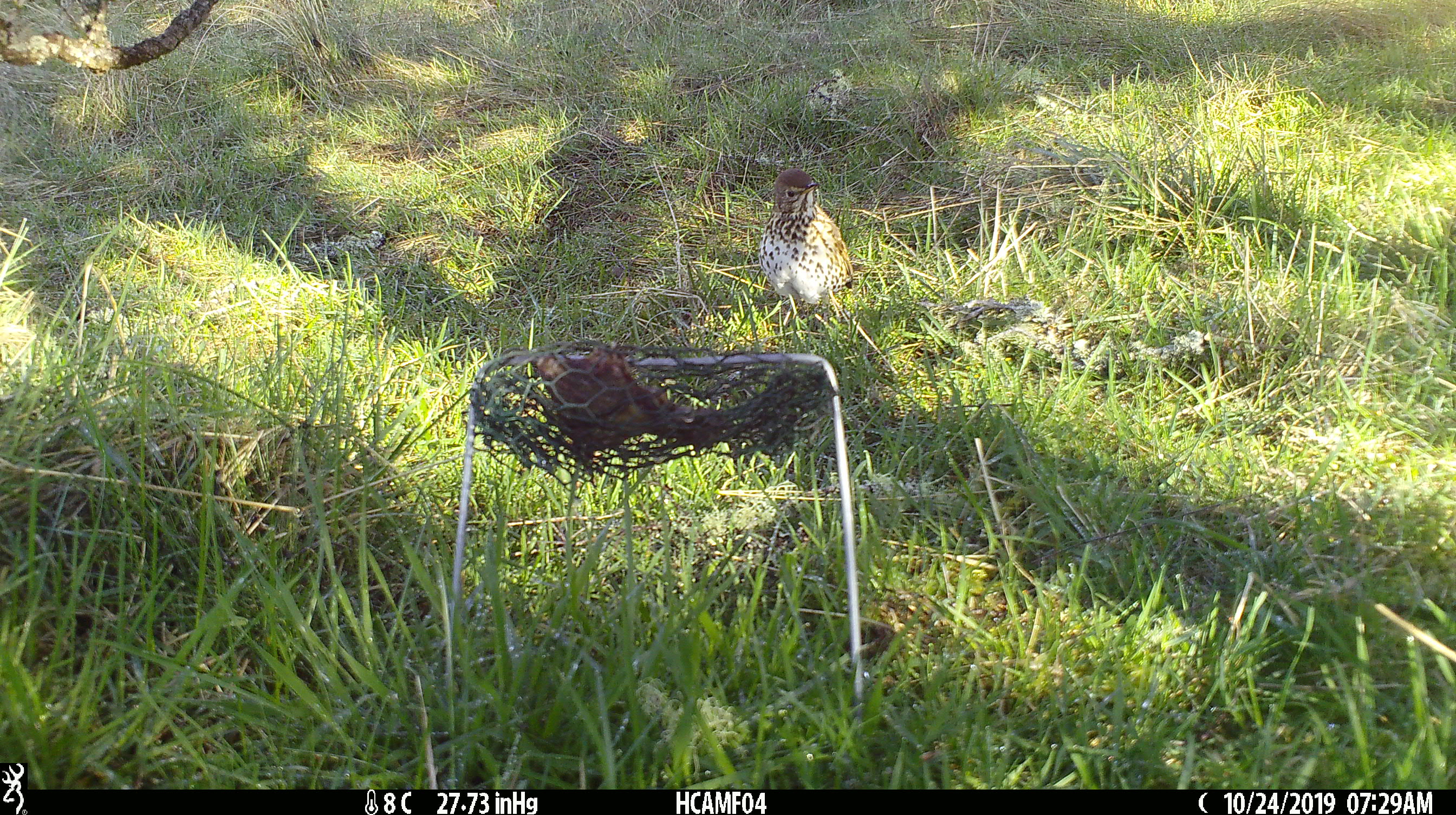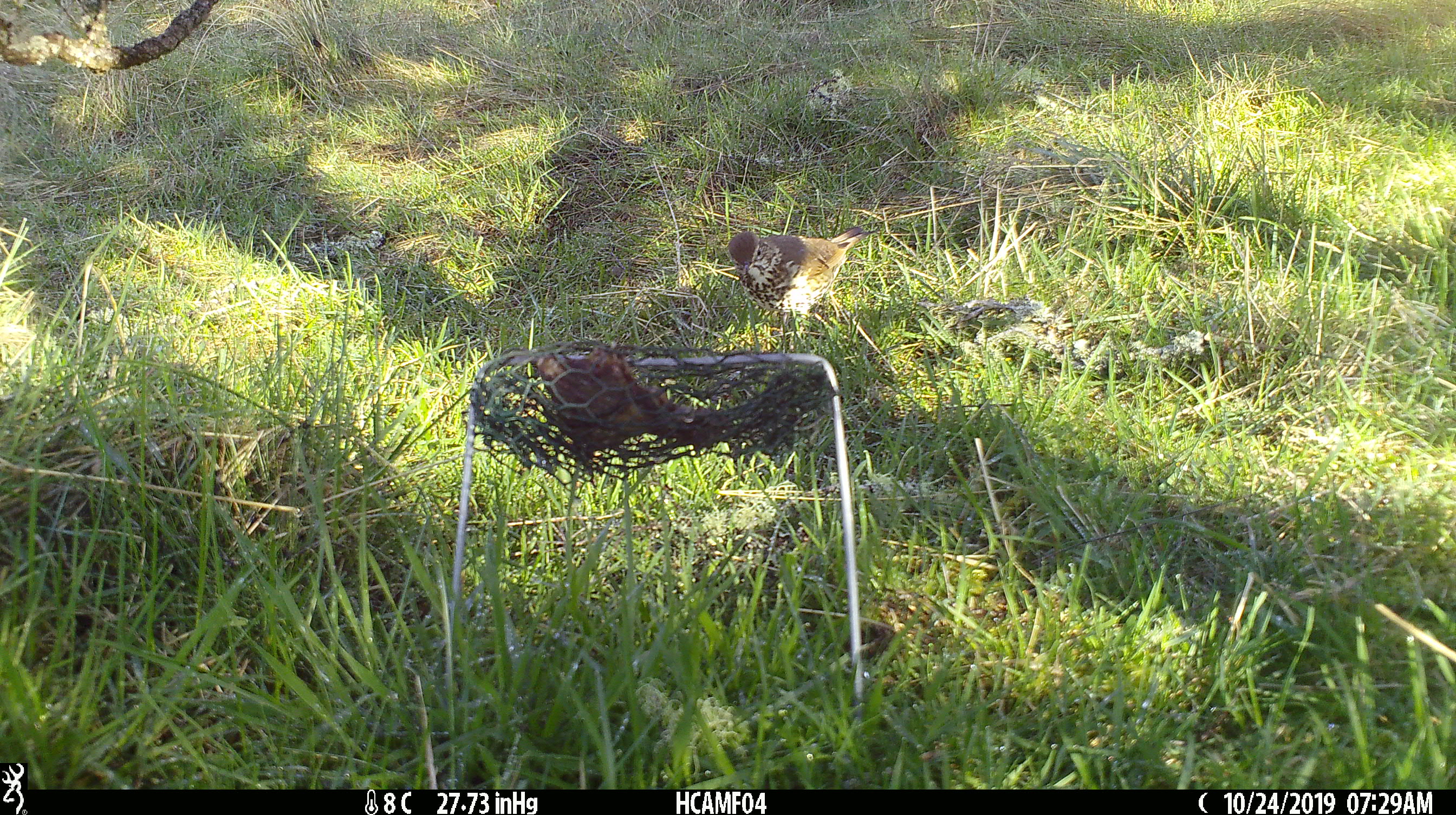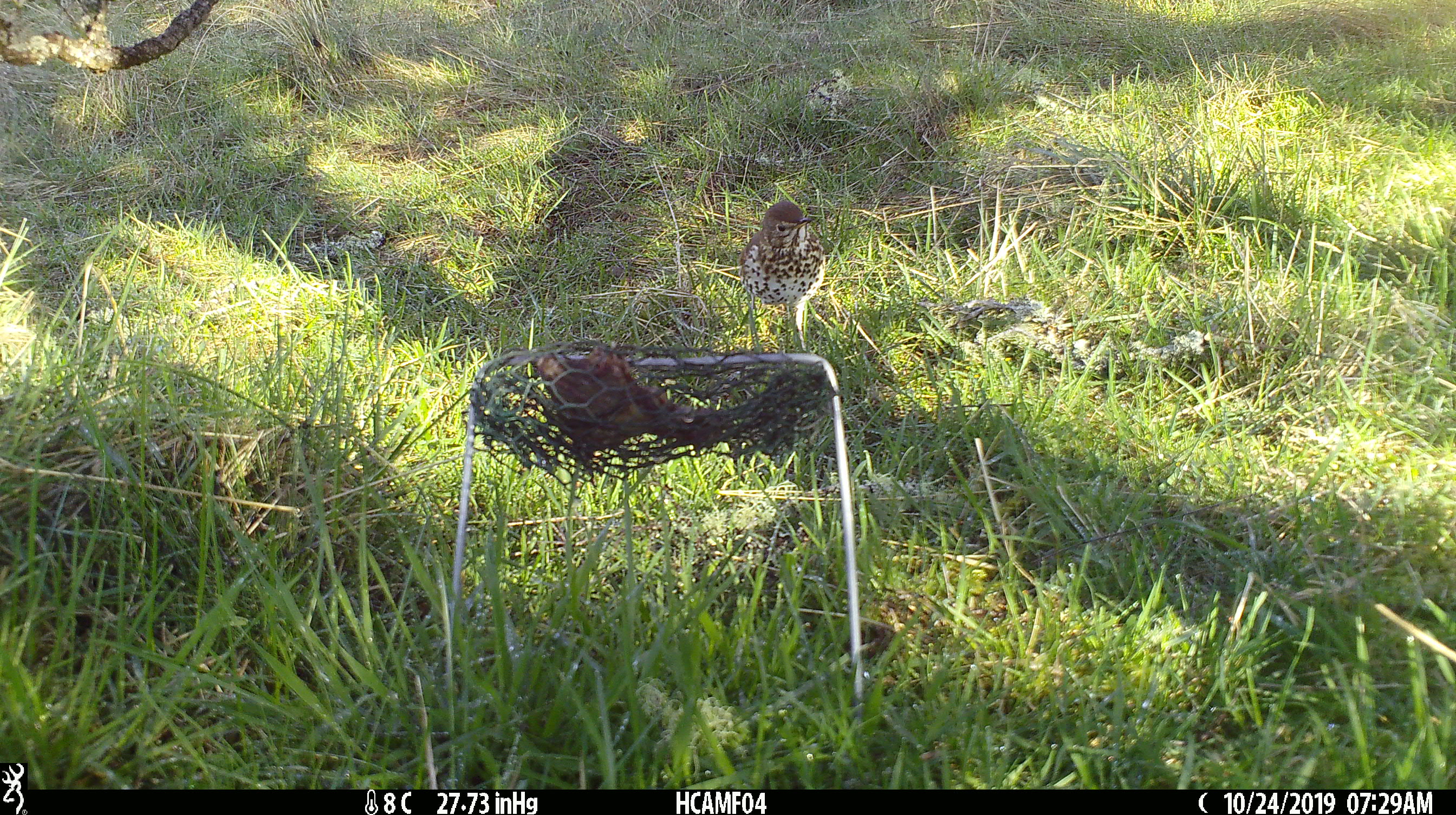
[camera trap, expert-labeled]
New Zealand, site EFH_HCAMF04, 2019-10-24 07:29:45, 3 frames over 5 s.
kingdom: Animalia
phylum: Chordata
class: Aves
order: Passeriformes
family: Turdidae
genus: Turdus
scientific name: Turdus philomelos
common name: song thrush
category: thrush